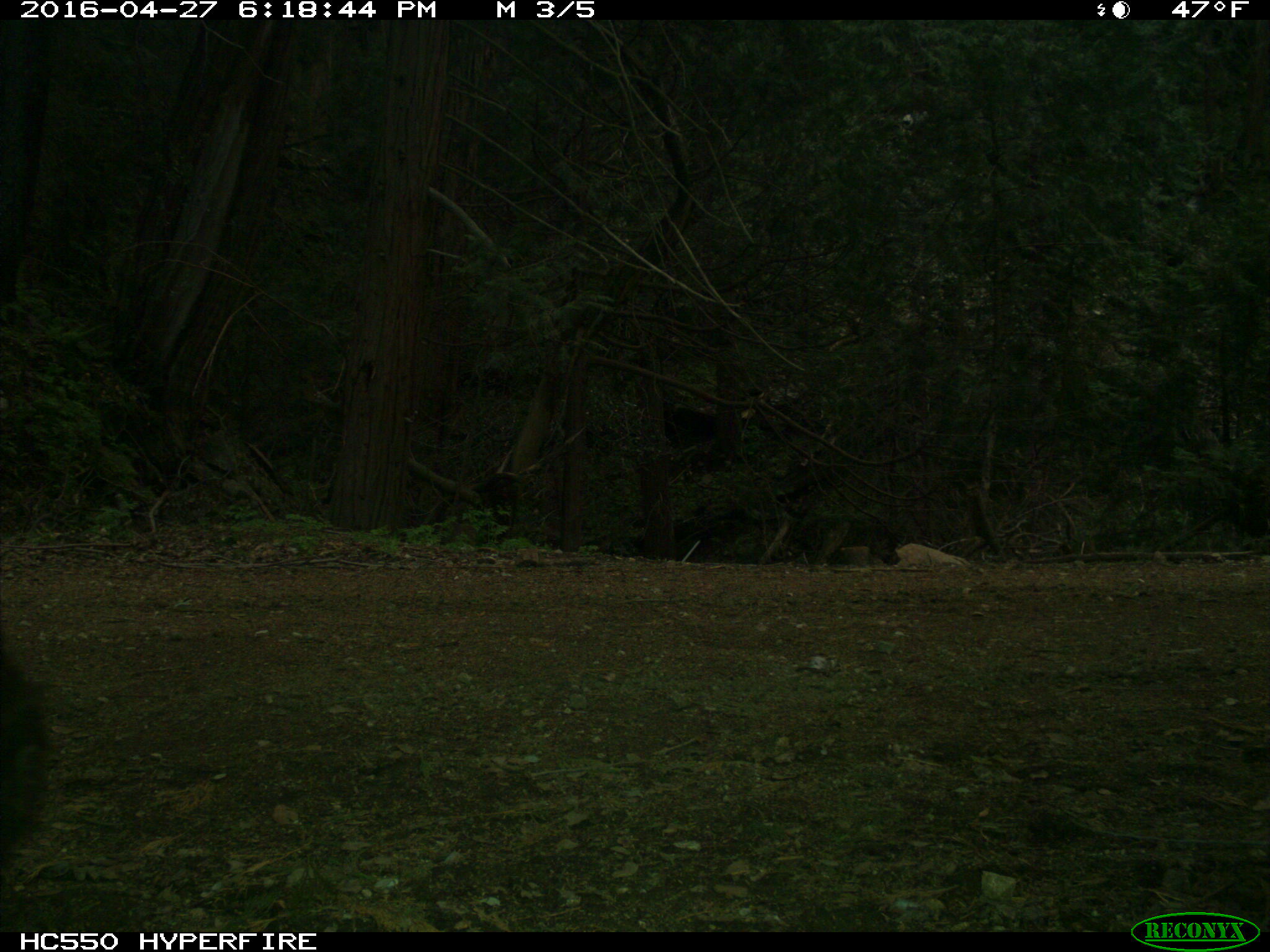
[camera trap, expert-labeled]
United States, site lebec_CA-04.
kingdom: Animalia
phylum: Chordata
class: Mammalia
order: Carnivora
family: Ursidae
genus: Ursus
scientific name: Ursus americanus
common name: american black bear